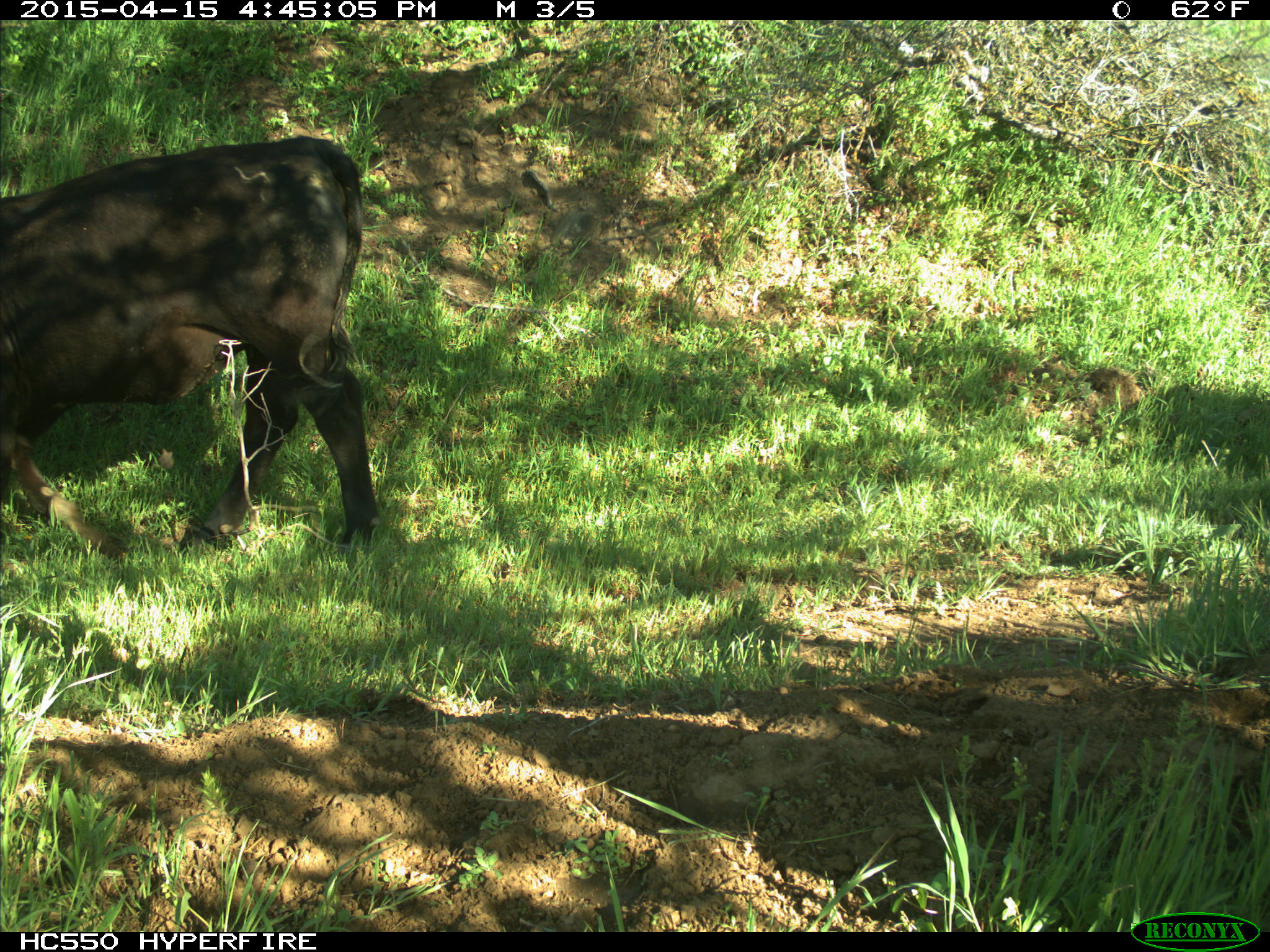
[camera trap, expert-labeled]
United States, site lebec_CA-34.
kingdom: Animalia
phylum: Chordata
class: Mammalia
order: Artiodactyla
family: Bovidae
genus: Bos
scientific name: Bos taurus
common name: domestic cow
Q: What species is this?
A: Bos taurus (domestic cow).